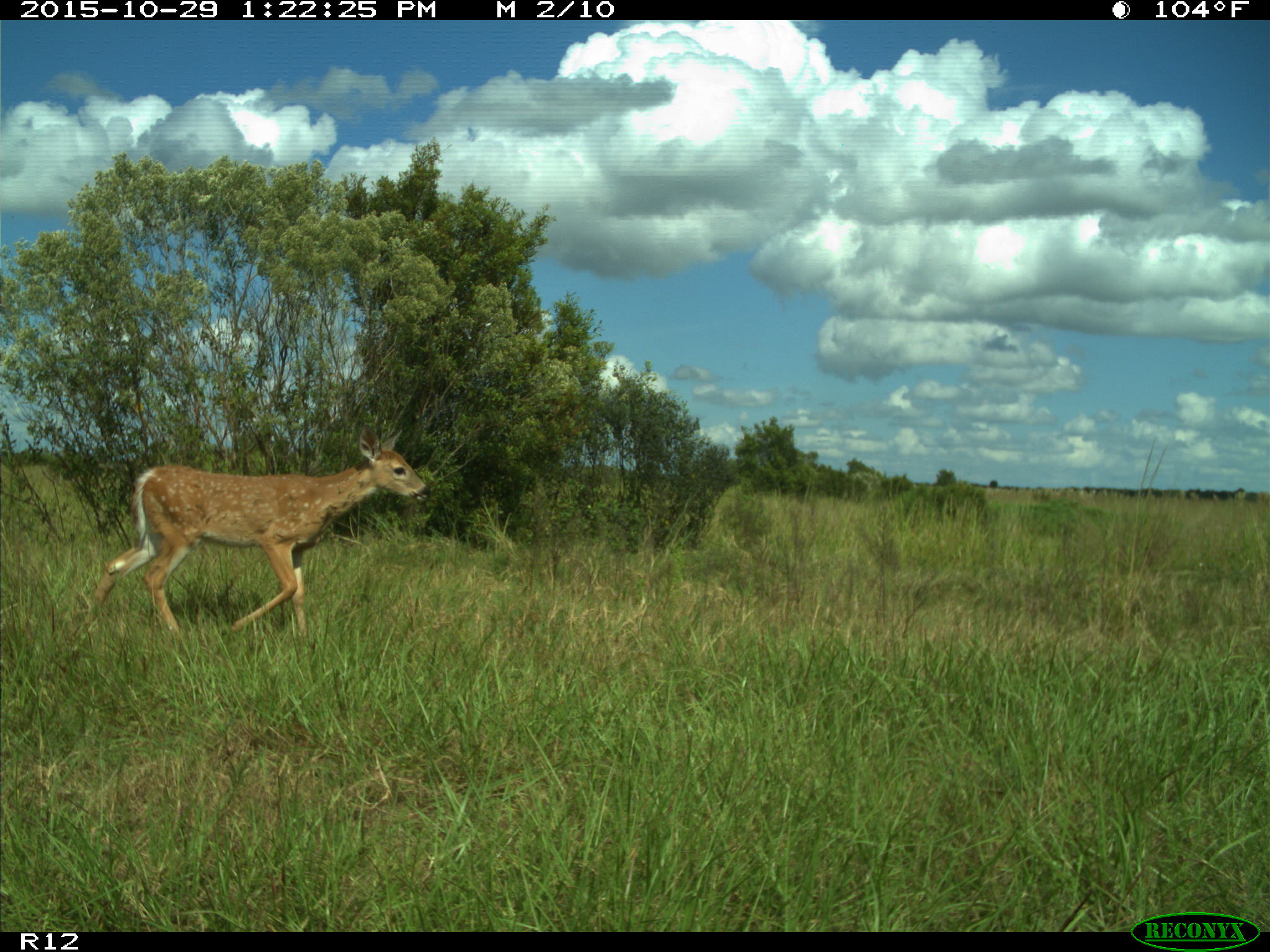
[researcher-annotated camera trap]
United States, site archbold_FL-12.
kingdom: Animalia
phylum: Chordata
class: Mammalia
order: Artiodactyla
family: Cervidae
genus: Odocoileus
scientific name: Odocoileus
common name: deer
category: unidentified deer